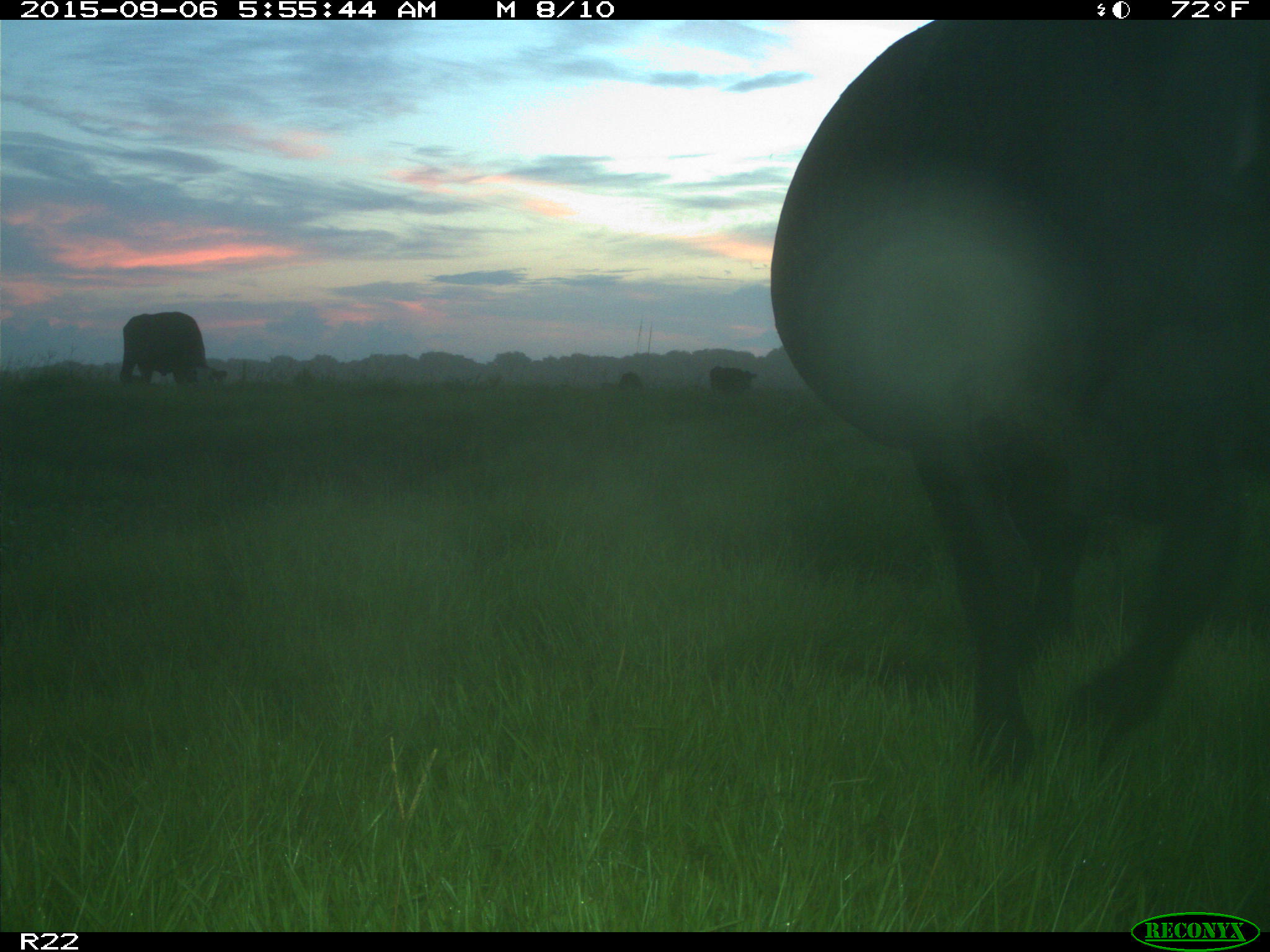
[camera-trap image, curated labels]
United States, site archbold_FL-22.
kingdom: Animalia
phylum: Chordata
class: Mammalia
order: Artiodactyla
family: Bovidae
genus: Bos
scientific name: Bos taurus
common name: domestic cow